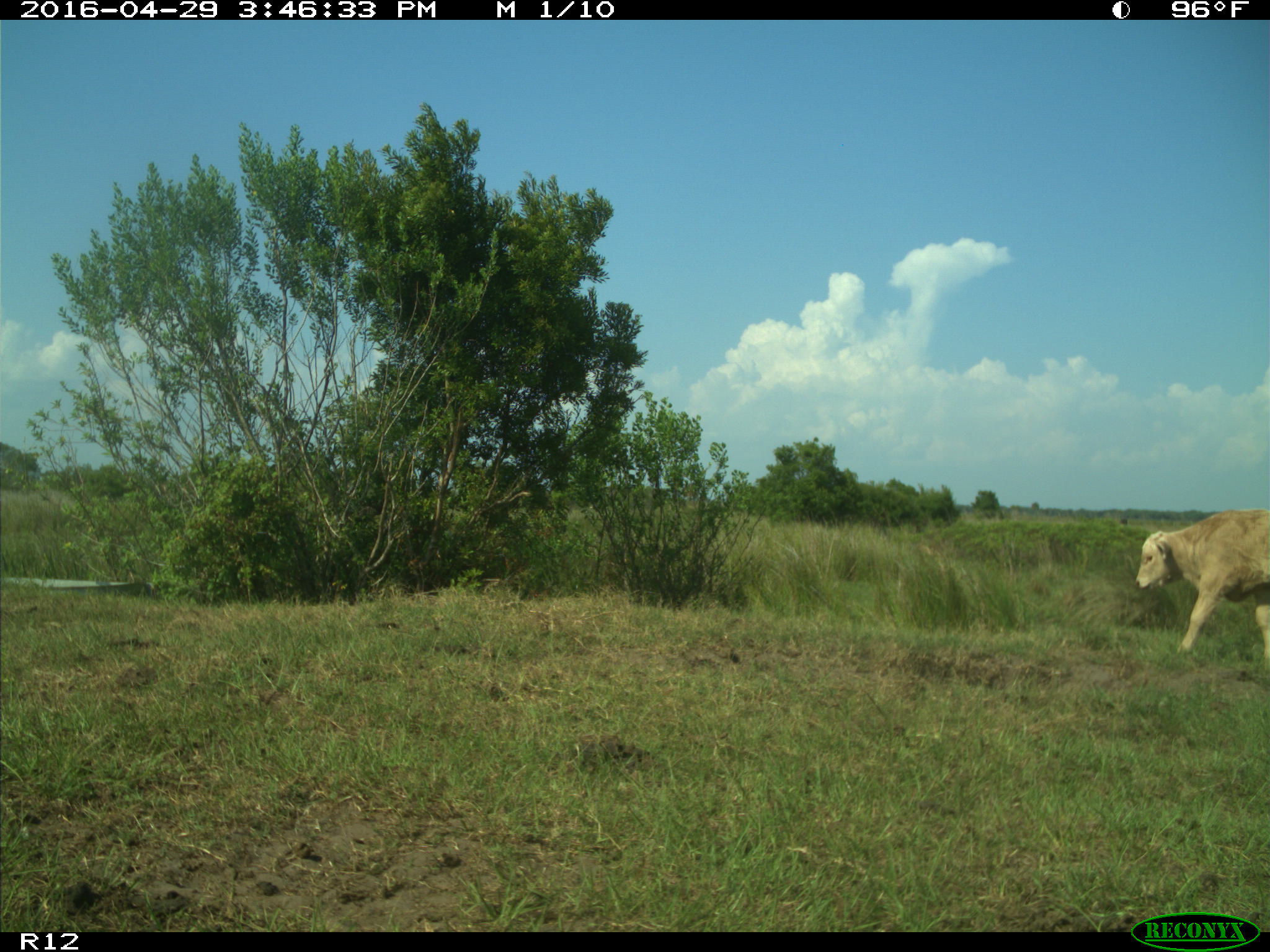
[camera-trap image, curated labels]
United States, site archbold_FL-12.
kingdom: Animalia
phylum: Chordata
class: Mammalia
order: Artiodactyla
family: Bovidae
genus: Bos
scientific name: Bos taurus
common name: domestic cow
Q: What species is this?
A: Bos taurus (domestic cow).